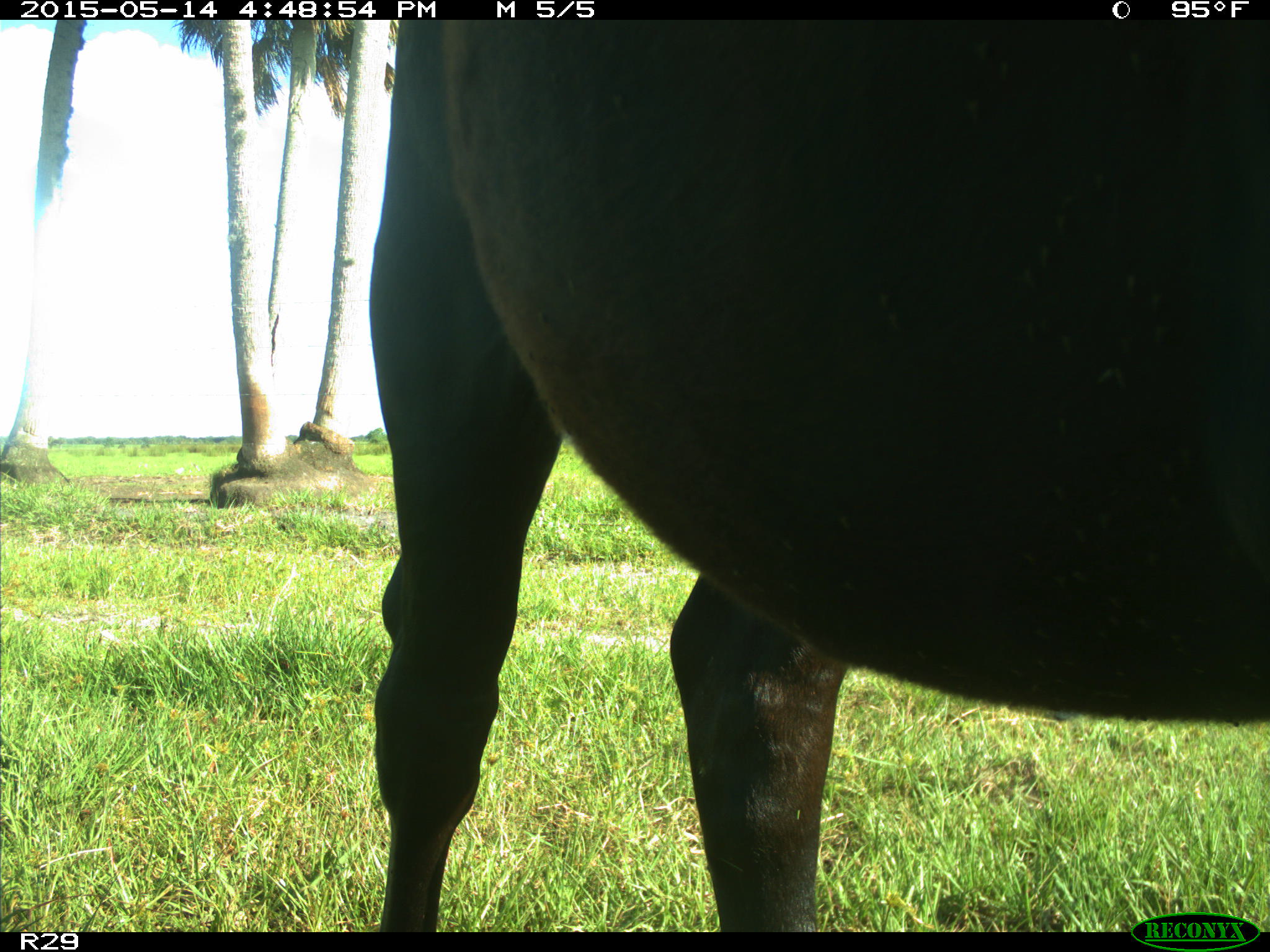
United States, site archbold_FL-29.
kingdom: Animalia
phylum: Chordata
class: Mammalia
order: Artiodactyla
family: Bovidae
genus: Bos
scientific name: Bos taurus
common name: domestic cow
Bos taurus (domestic cow).